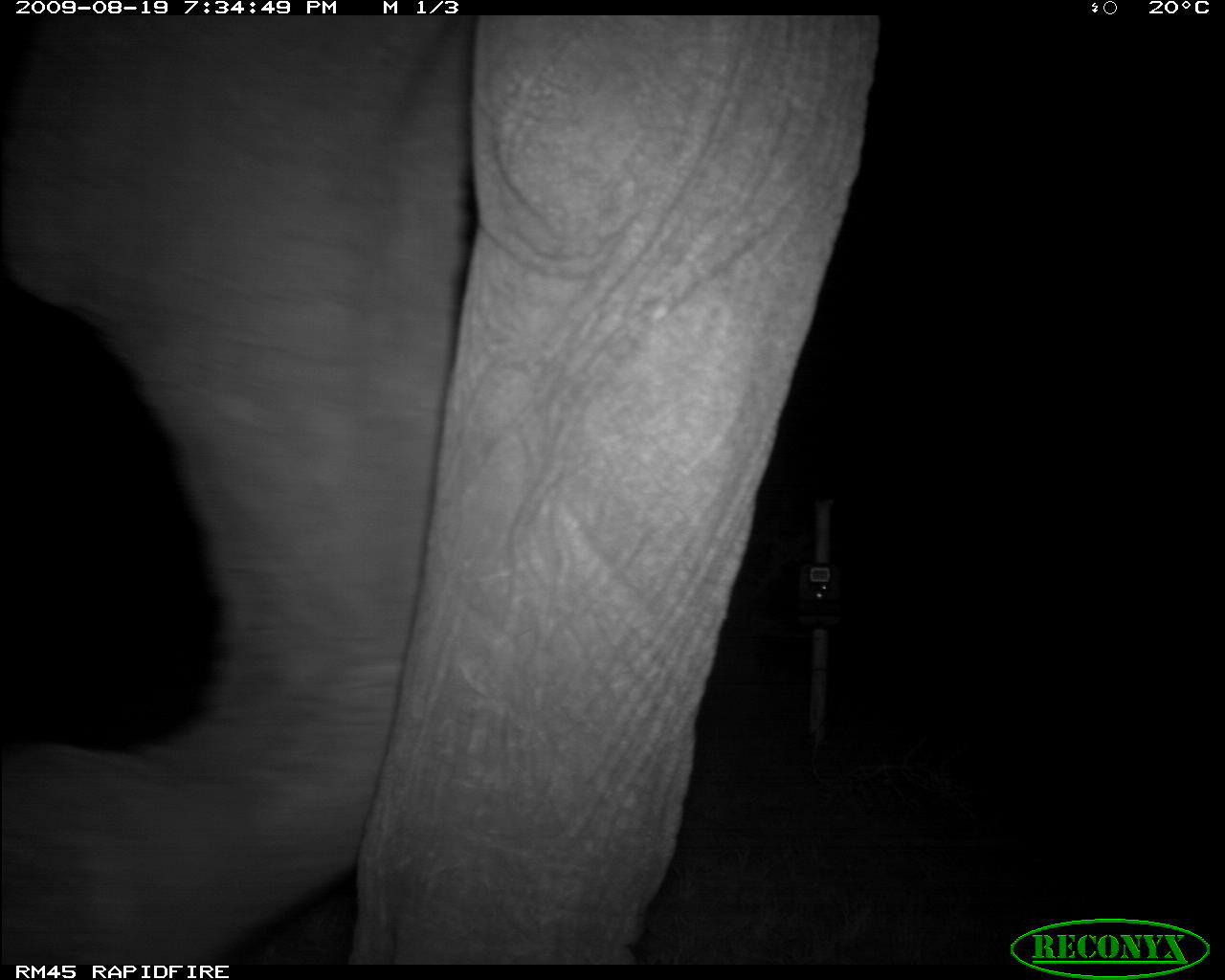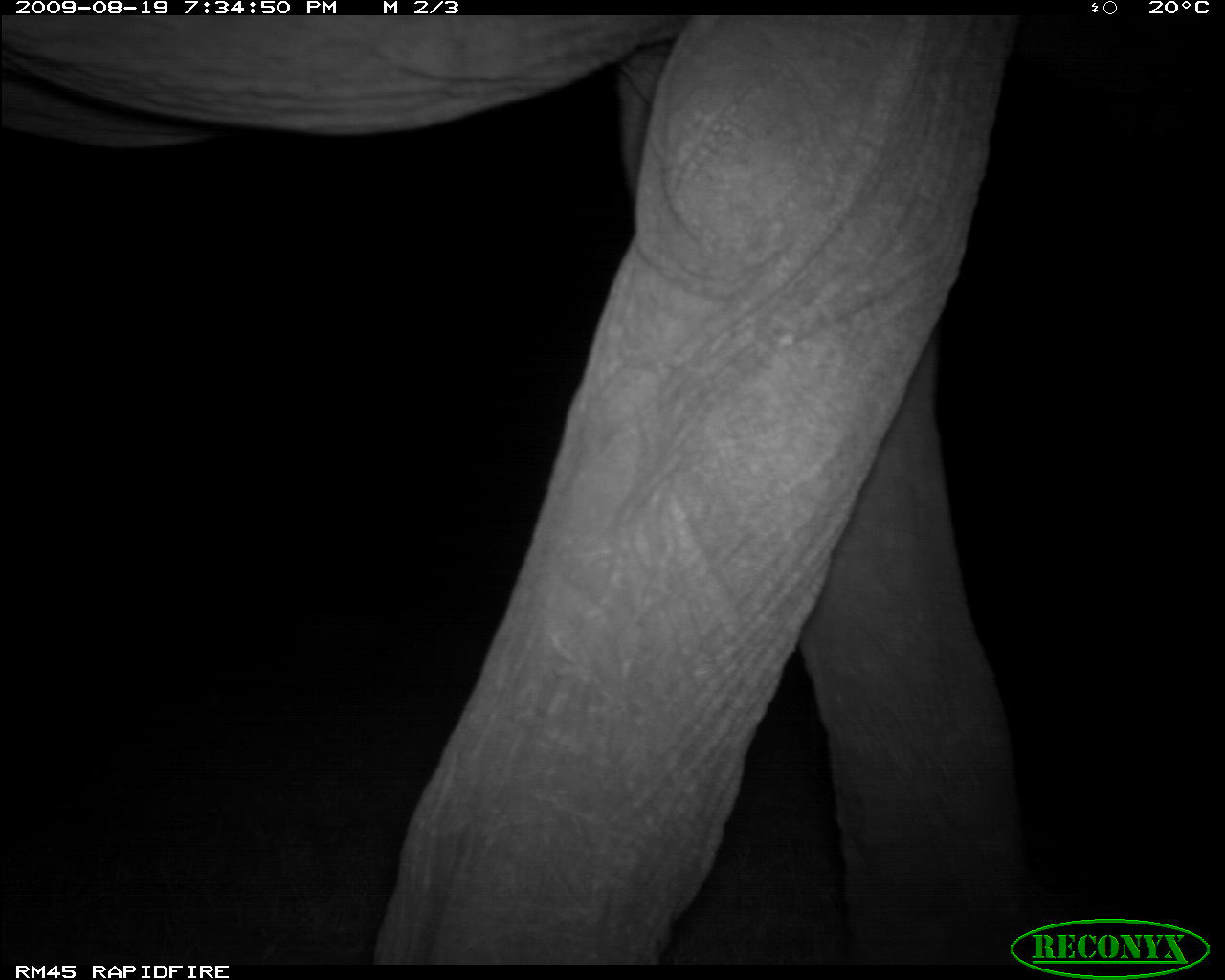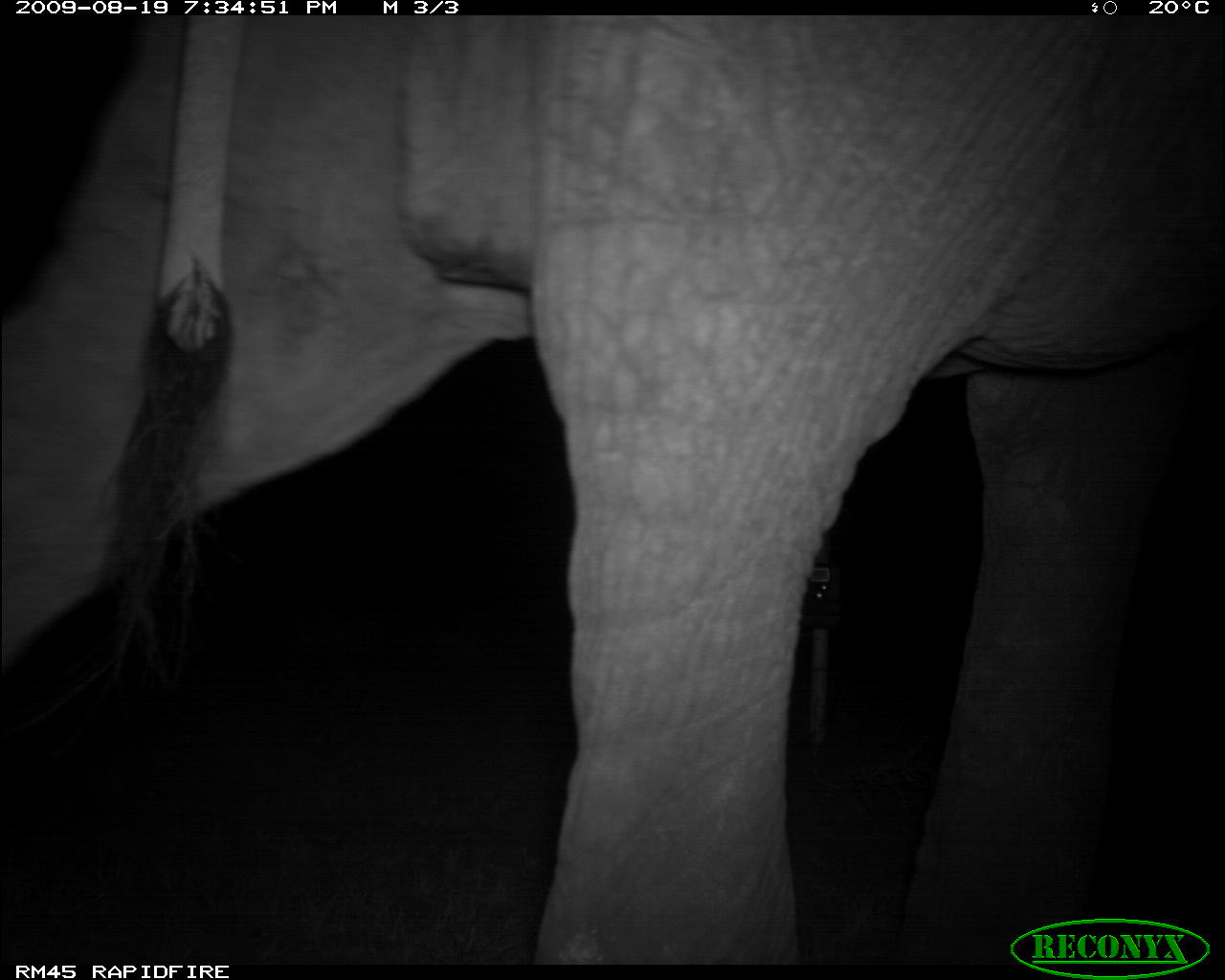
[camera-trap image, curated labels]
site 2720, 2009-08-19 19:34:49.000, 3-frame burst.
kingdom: Animalia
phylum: Chordata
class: Mammalia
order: Proboscidea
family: Elephantidae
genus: Loxodonta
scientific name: Loxodonta africana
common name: african bush elephant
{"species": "Loxodonta africana (african bush elephant)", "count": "1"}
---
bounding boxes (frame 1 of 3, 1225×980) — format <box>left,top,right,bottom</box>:
loxodonta africana: <box>0,15,882,965</box>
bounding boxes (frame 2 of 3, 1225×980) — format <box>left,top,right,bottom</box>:
loxodonta africana: <box>0,15,1046,964</box>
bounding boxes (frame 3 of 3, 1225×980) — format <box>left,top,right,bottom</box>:
loxodonta africana: <box>0,15,1225,964</box>